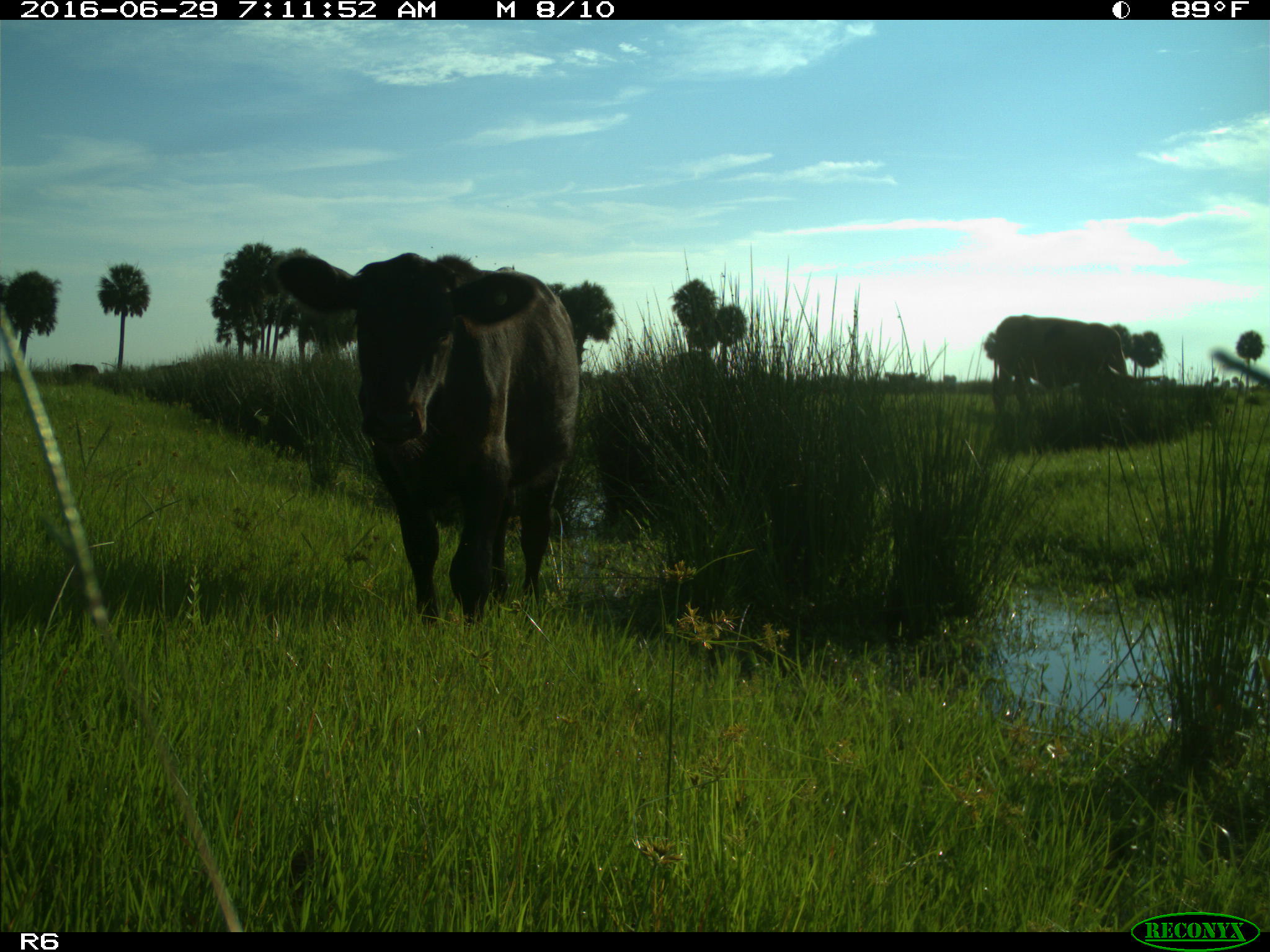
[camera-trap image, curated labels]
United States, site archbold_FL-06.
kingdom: Animalia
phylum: Chordata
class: Mammalia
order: Artiodactyla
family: Bovidae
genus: Bos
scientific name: Bos taurus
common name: domestic cow